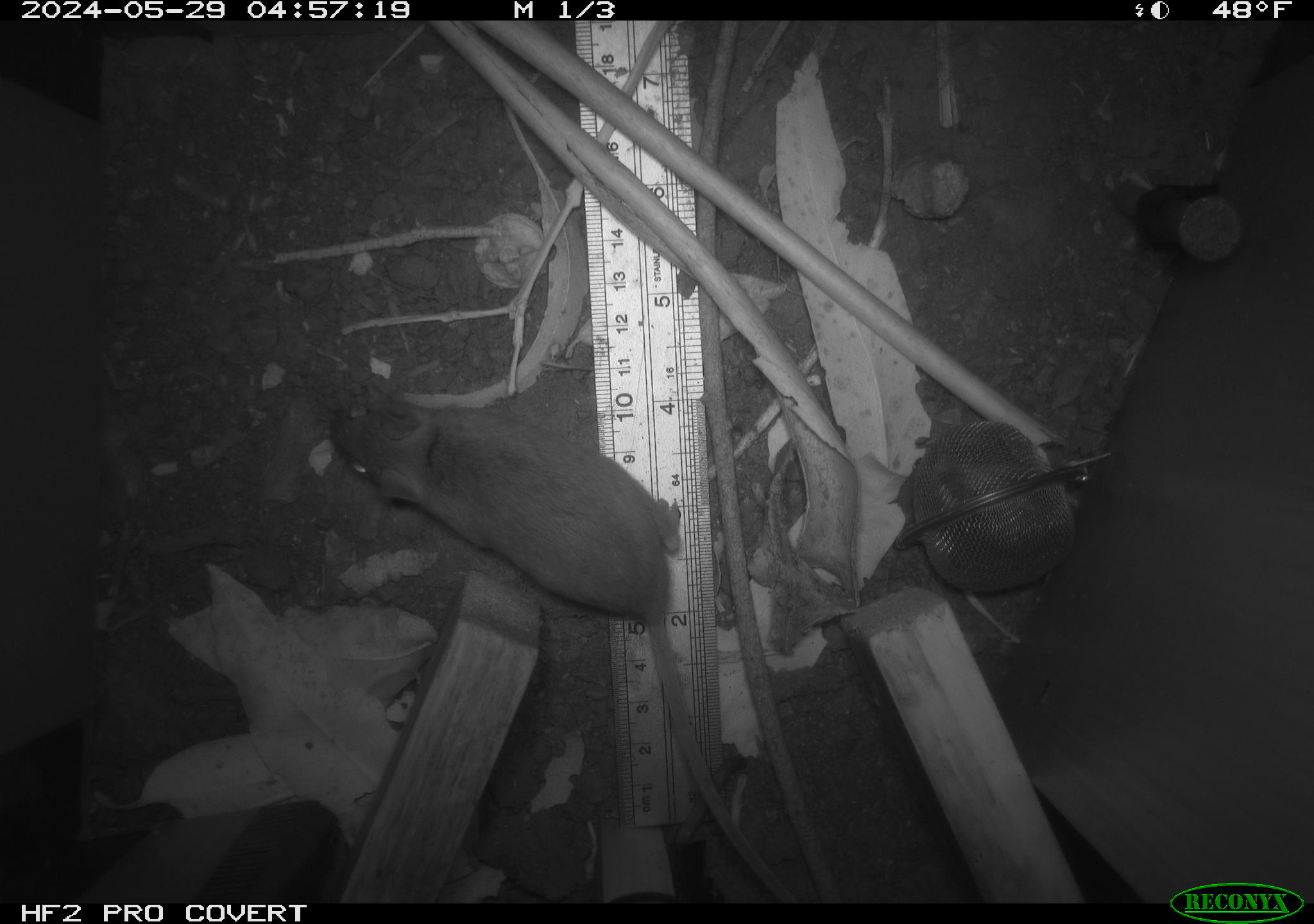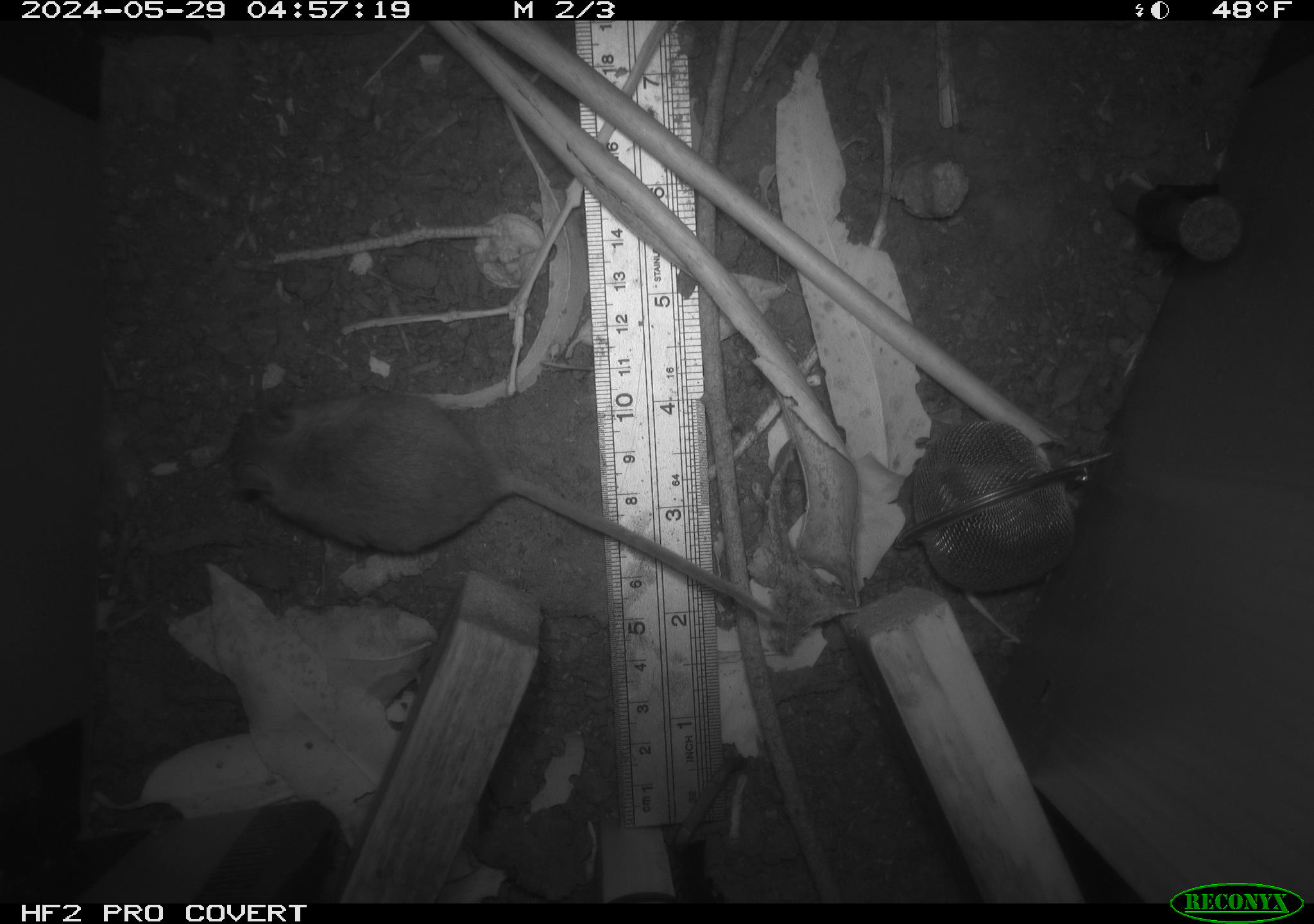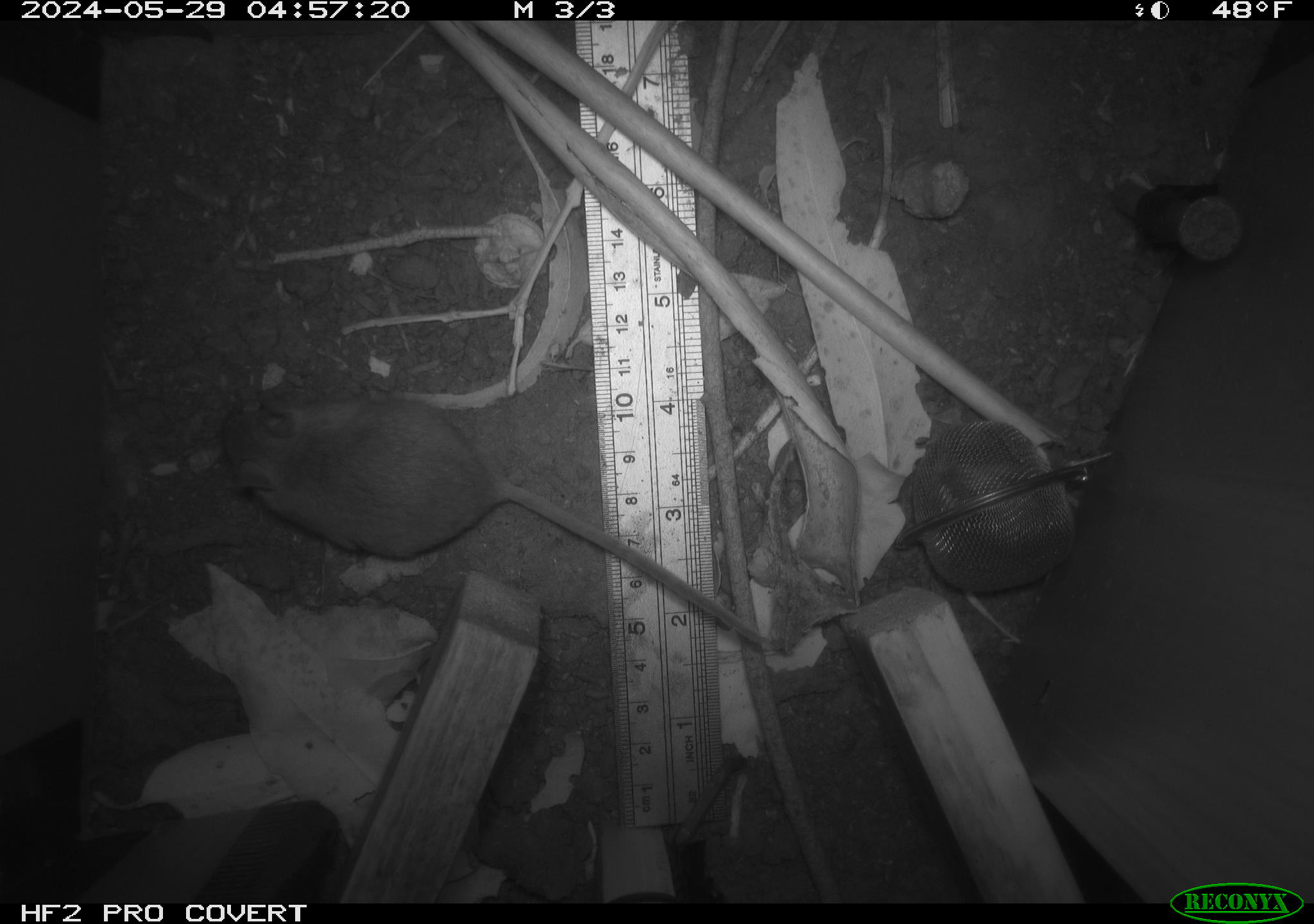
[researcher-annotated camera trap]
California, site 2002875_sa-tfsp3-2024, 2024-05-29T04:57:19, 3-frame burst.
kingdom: Animalia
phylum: Chordata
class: Mammalia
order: Rodentia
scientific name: Rodentia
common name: rodent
Rodent (Rodentia).